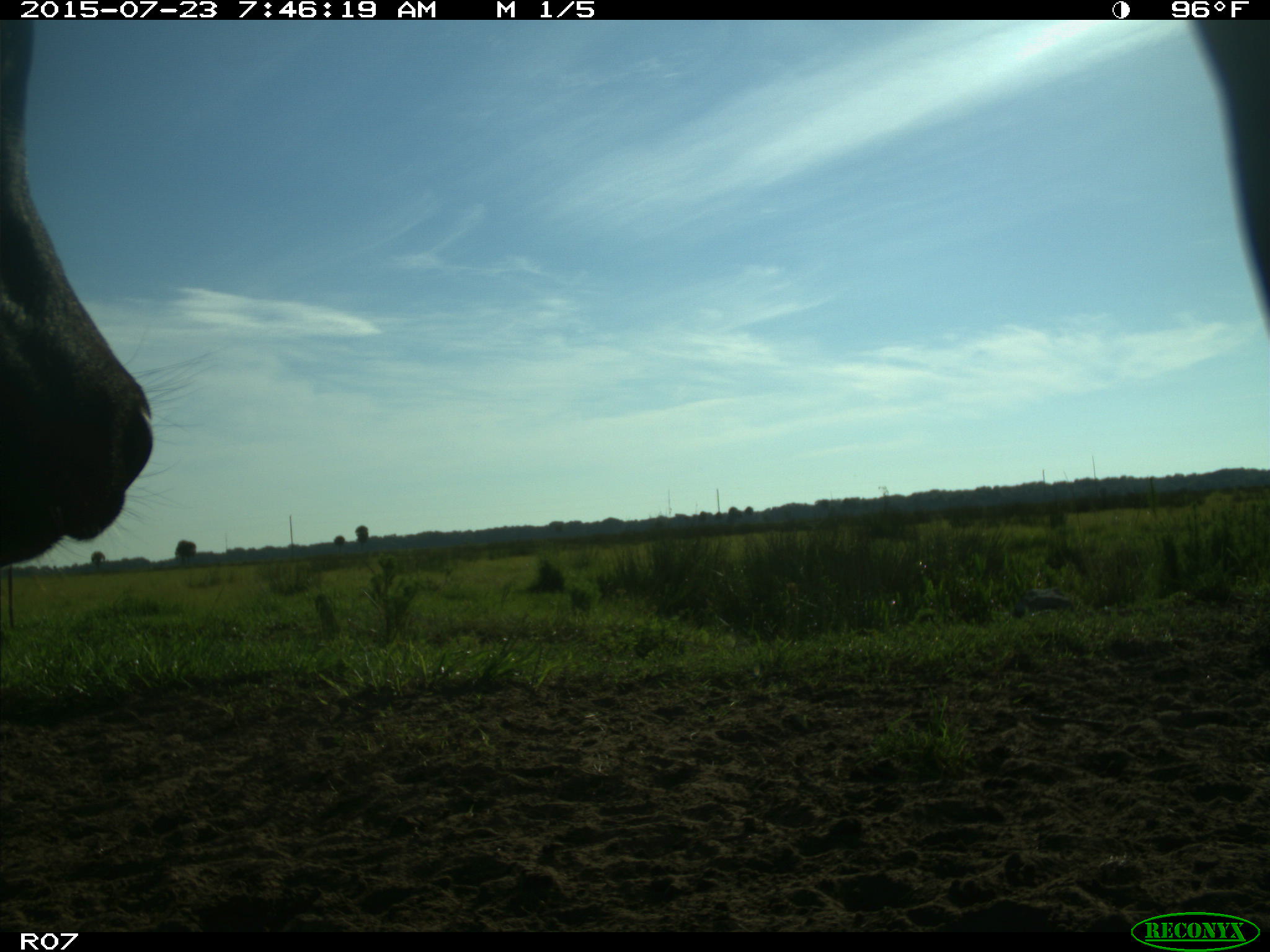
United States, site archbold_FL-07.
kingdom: Animalia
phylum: Chordata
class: Mammalia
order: Artiodactyla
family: Bovidae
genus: Bos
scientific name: Bos taurus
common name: domestic cow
Bos taurus (domestic cow).